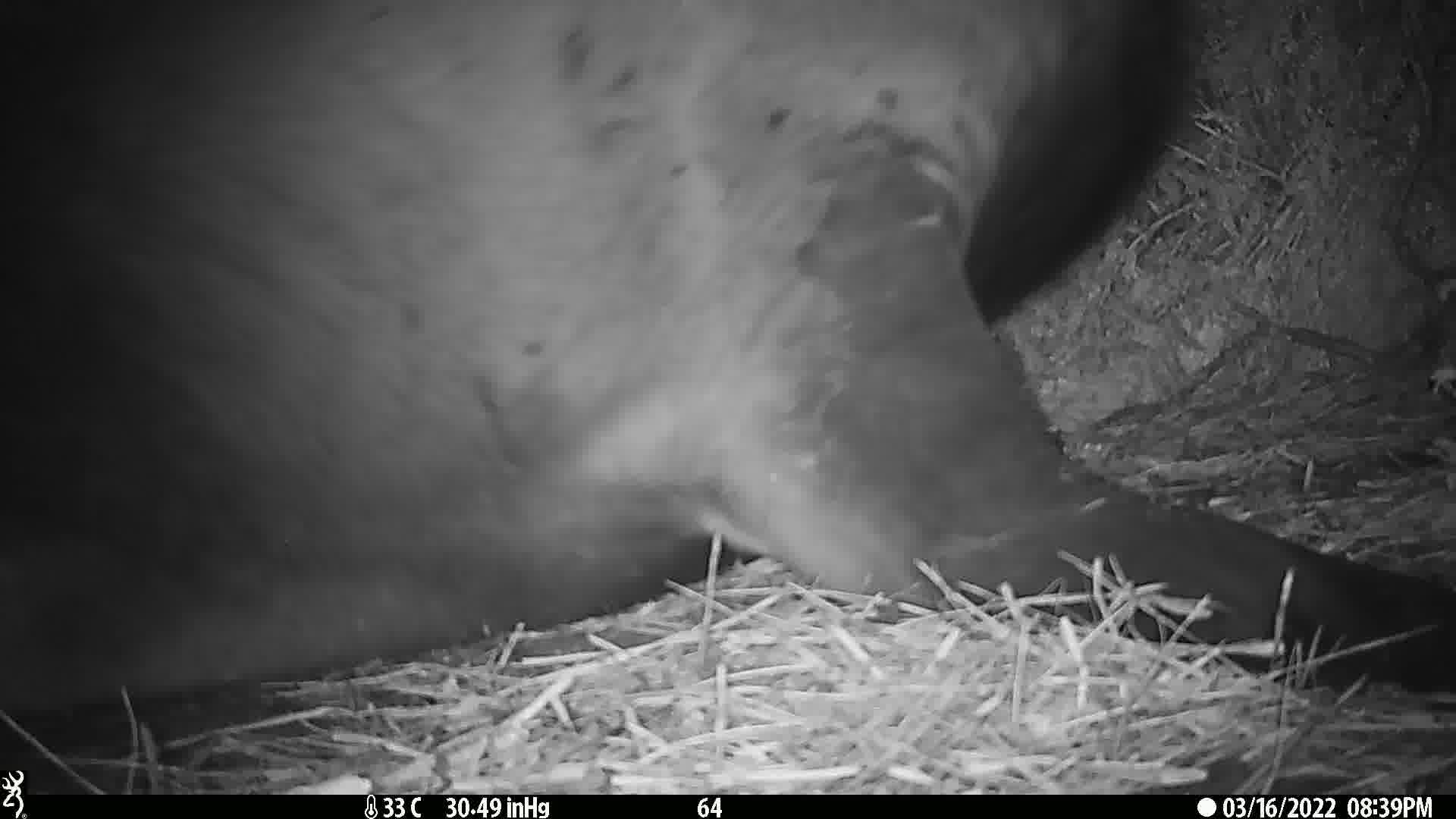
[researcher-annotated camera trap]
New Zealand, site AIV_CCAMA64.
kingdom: Animalia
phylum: Chordata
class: Mammalia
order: Carnivora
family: Otariidae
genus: Phocarctos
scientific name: Phocarctos hookeri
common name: new zealand sea lion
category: sealion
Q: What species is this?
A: Sealion (new zealand sea lion) (Phocarctos hookeri).